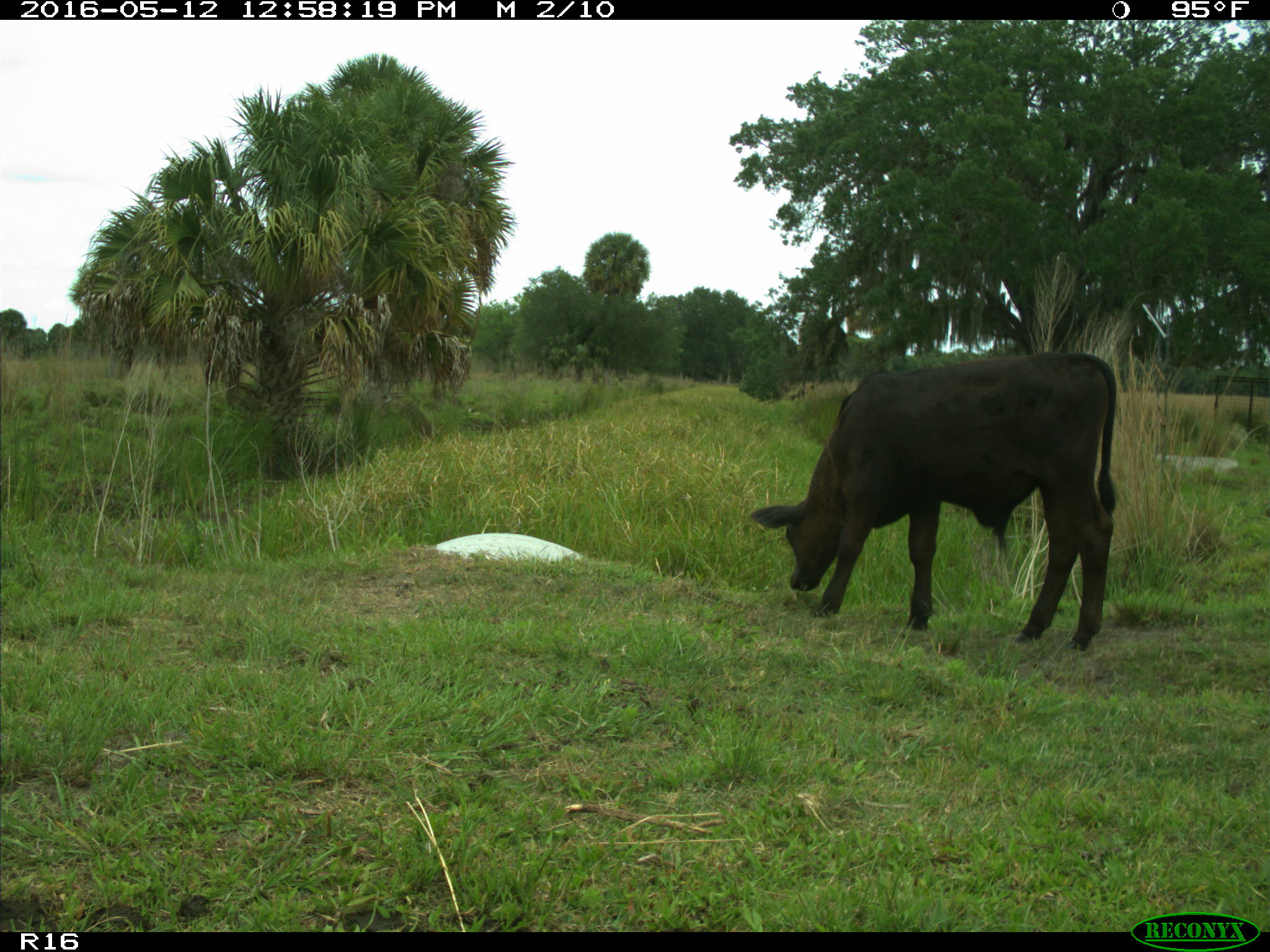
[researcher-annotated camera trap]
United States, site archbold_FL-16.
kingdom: Animalia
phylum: Chordata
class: Mammalia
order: Artiodactyla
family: Bovidae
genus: Bos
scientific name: Bos taurus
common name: domestic cow